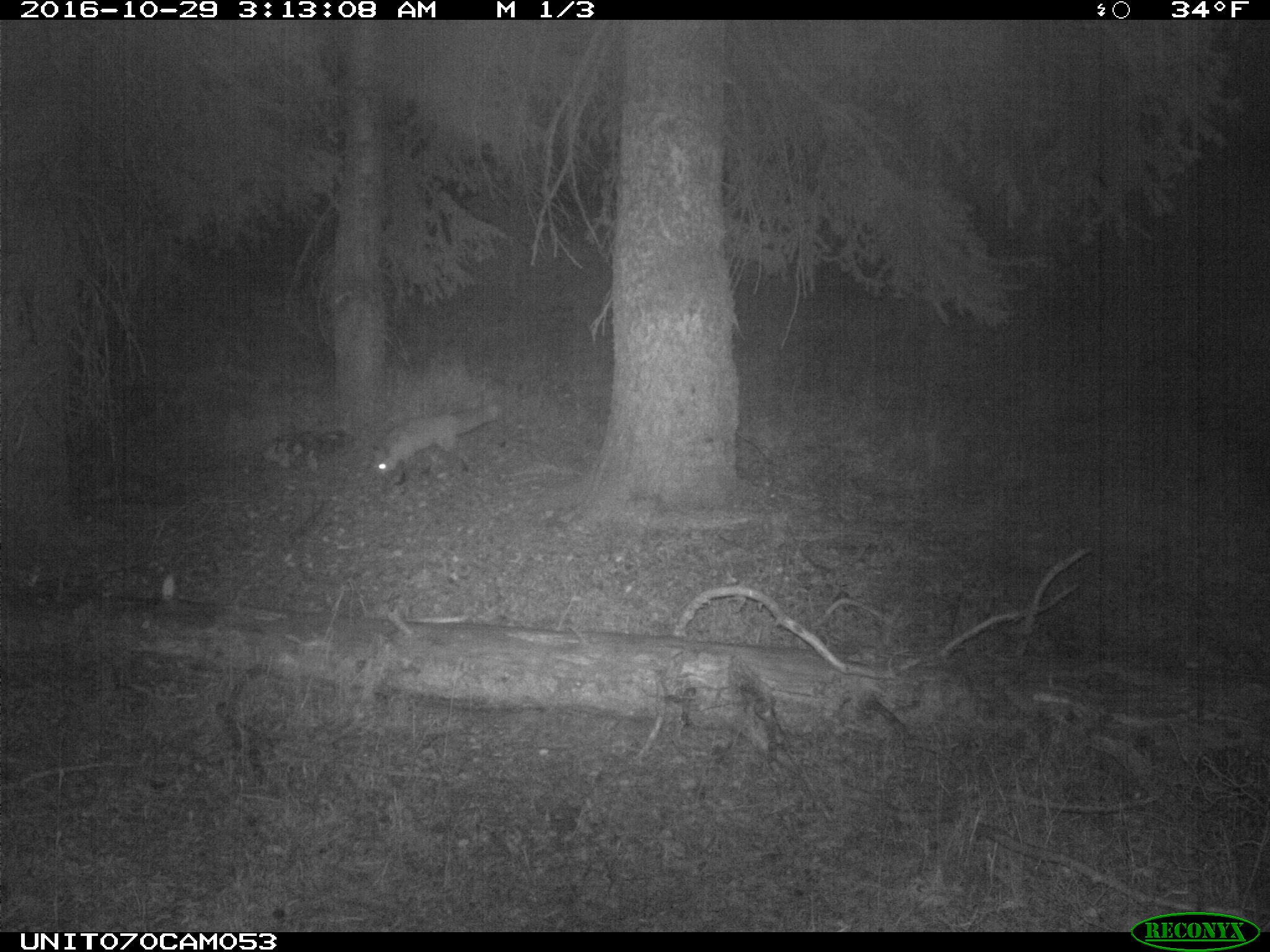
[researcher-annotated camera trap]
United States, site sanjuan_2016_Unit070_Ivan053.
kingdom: Animalia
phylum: Chordata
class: Mammalia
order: Carnivora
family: Canidae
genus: Vulpes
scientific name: Vulpes vulpes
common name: red fox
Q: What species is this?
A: Vulpes vulpes (red fox).